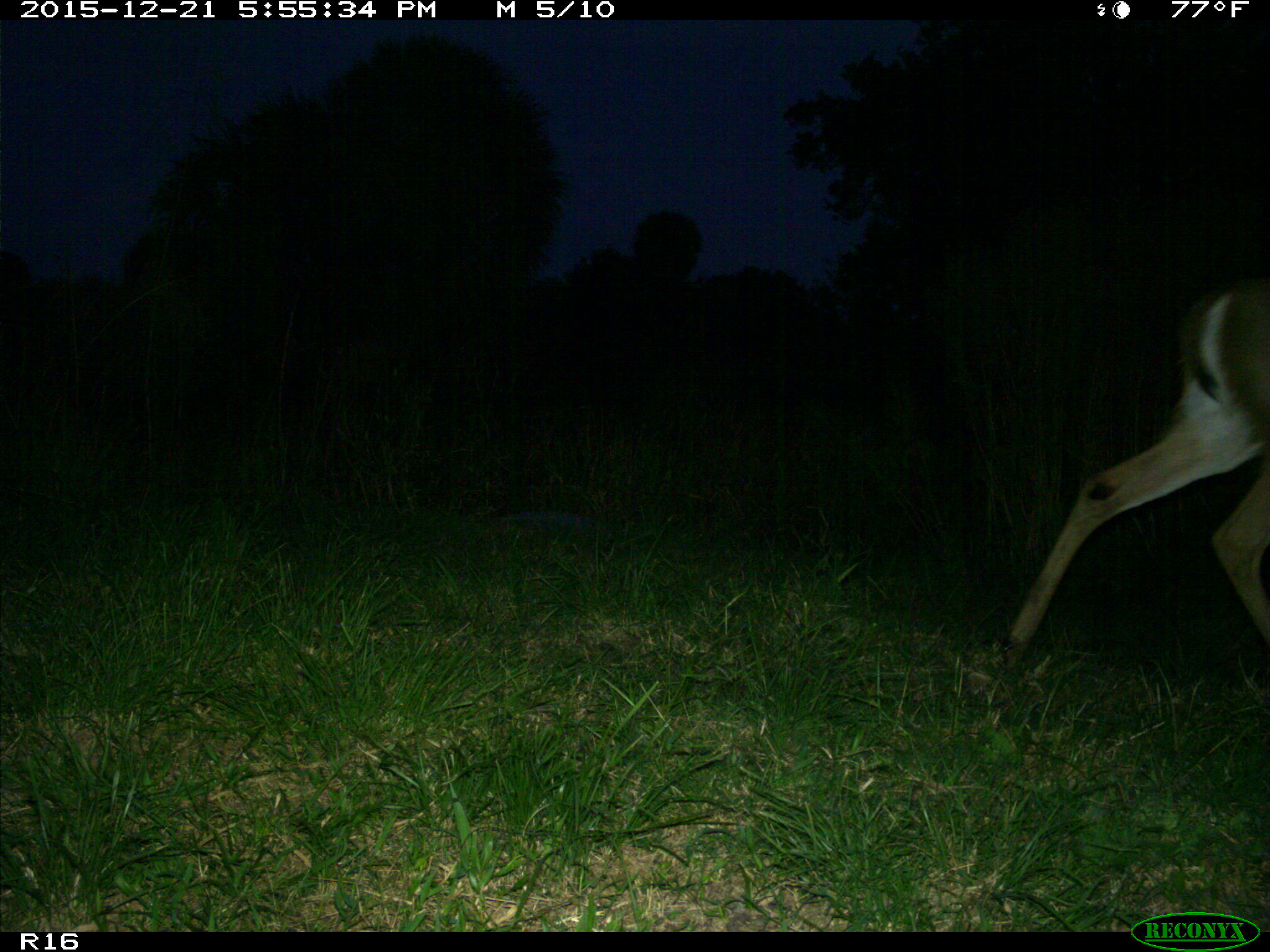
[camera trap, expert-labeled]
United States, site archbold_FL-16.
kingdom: Animalia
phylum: Chordata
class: Mammalia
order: Artiodactyla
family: Cervidae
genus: Odocoileus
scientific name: Odocoileus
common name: deer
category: unidentified deer